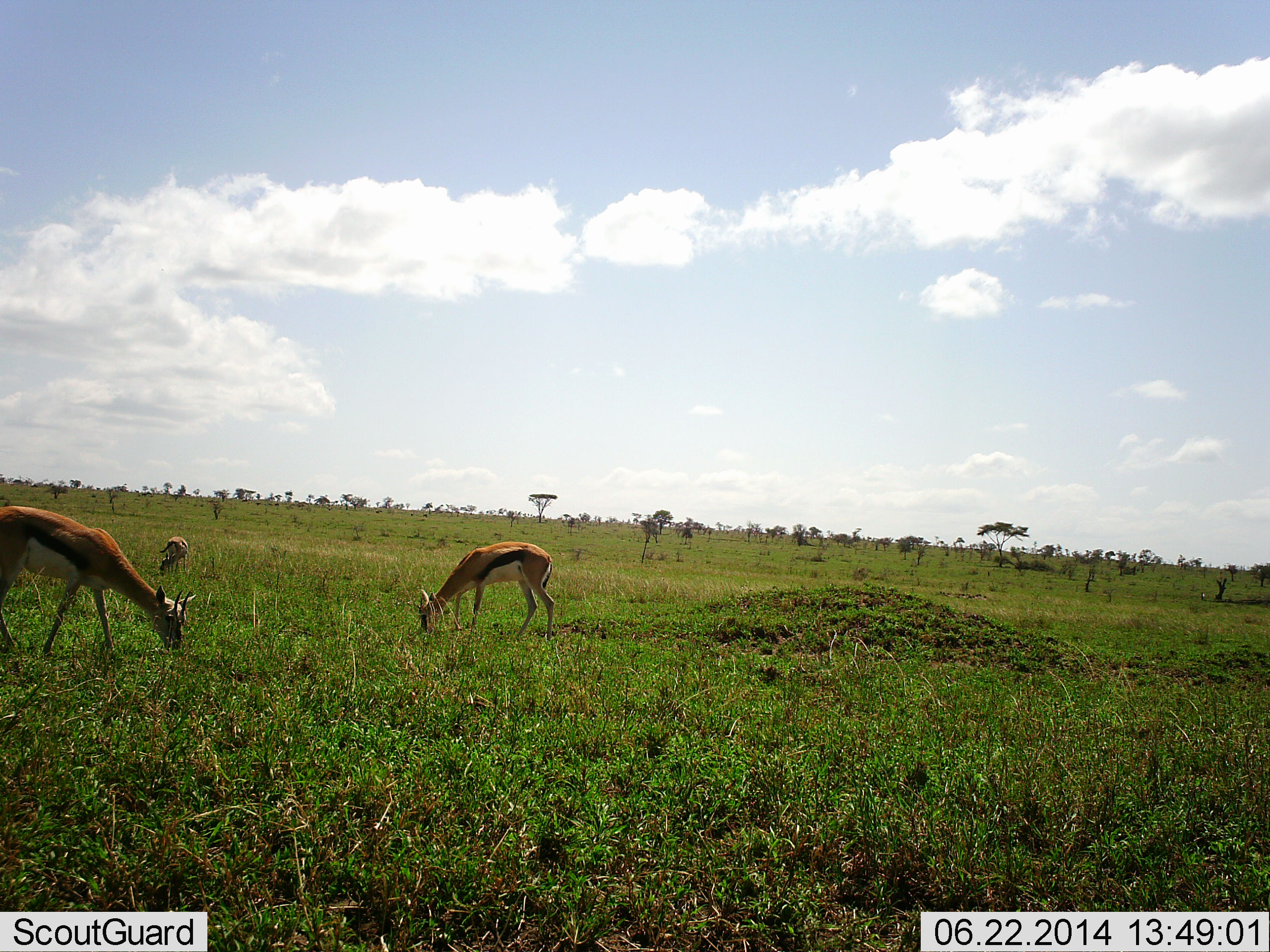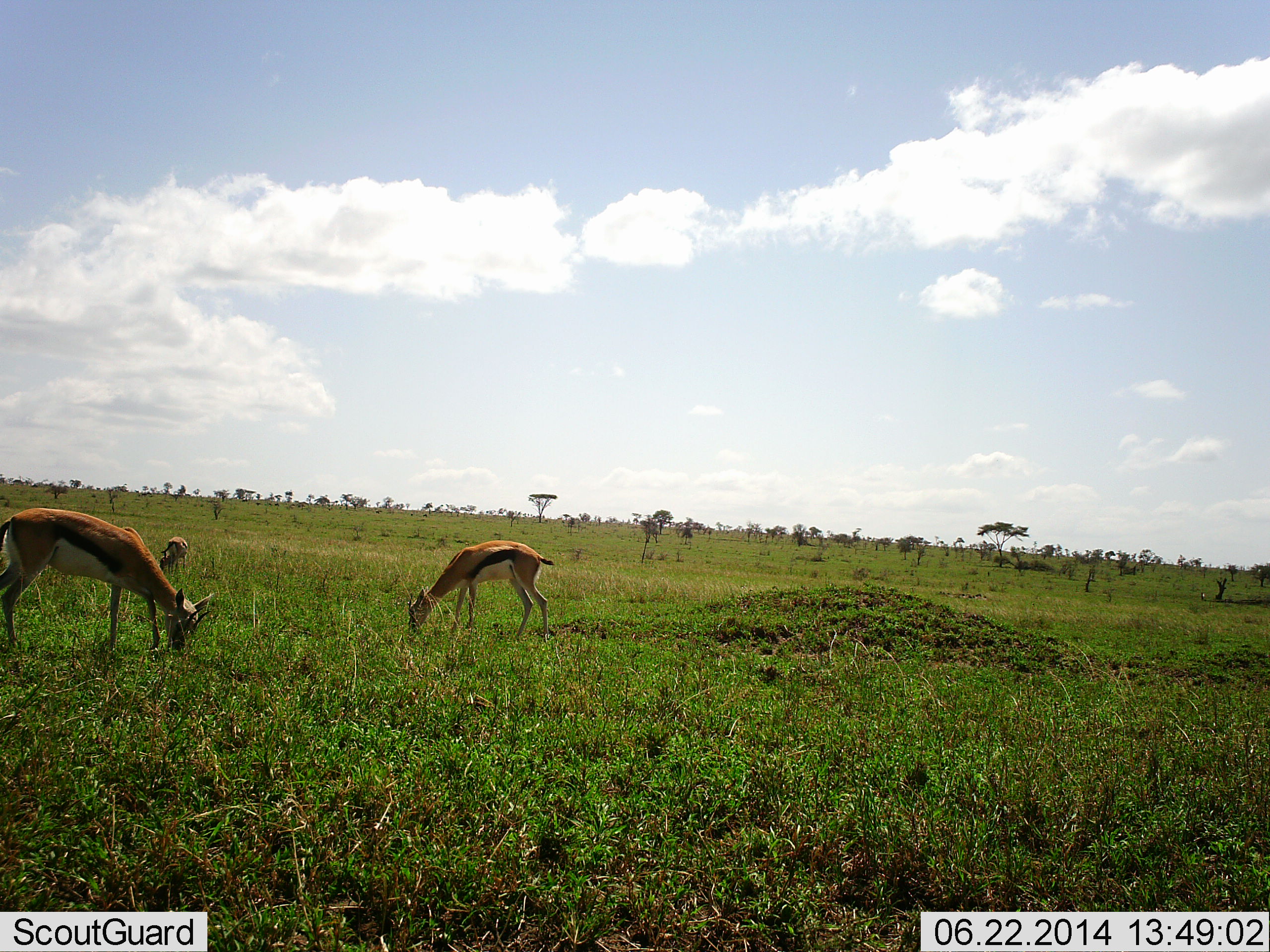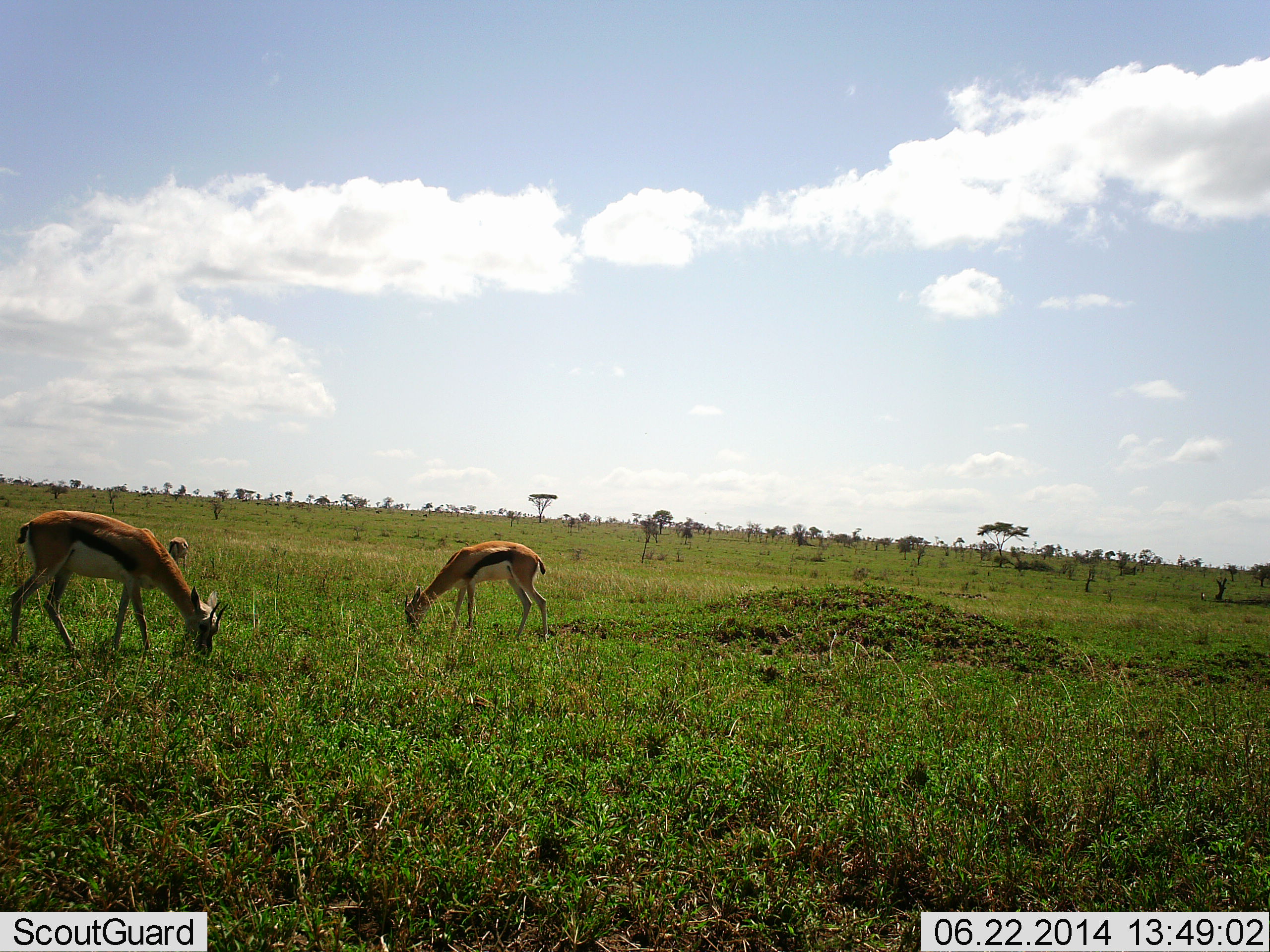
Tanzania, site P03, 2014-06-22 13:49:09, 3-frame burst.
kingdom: Animalia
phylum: Chordata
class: Mammalia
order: Artiodactyla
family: Bovidae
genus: Eudorcas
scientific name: Eudorcas thomsonii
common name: thomson's gazelle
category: gazellethomsons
Gazellethomsons (thomson's gazelle) (Eudorcas thomsonii), count 3. Behavior (volunteer vote fractions): standing 10%, resting 0%, moving 20%, interacting 0%. Young present (vote fraction): 0%. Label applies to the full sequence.